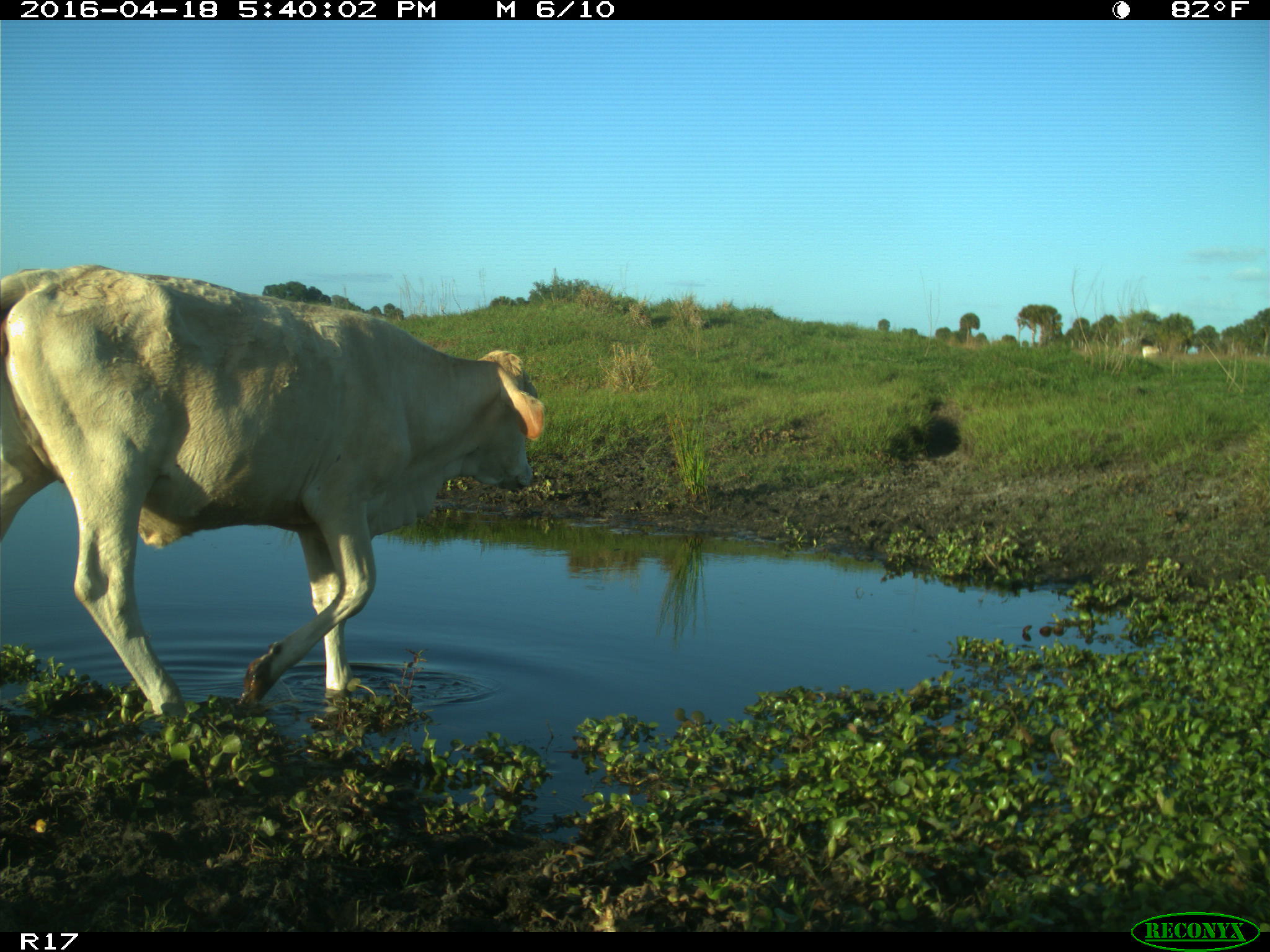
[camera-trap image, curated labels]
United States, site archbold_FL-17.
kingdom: Animalia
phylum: Chordata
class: Mammalia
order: Artiodactyla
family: Bovidae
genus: Bos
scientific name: Bos taurus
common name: domestic cow